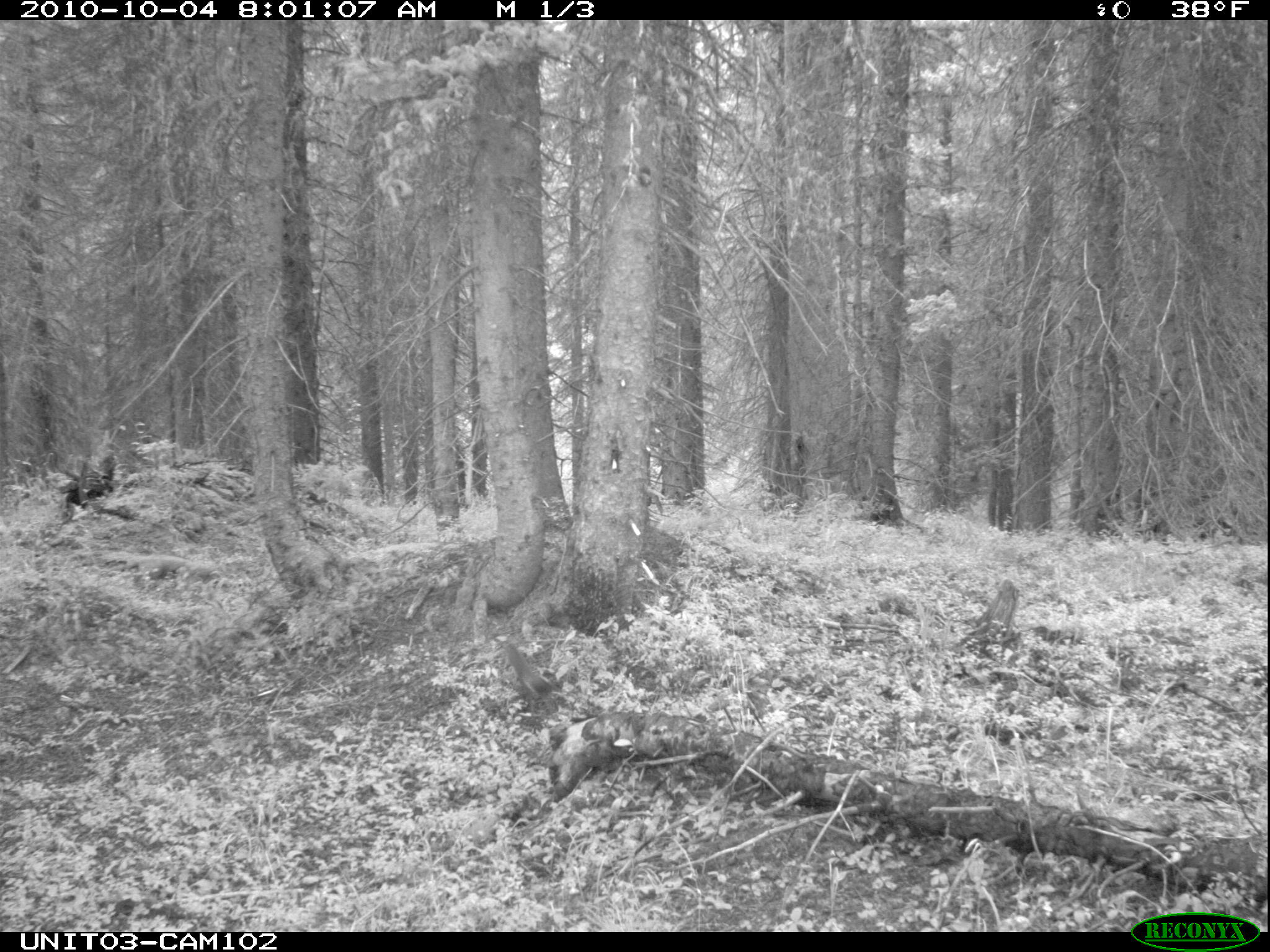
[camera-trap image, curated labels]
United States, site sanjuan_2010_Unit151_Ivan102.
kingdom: Animalia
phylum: Chordata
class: Mammalia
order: Rodentia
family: Sciuridae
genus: Tamiasciurus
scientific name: Tamiasciurus hudsonicus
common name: american red squirrel